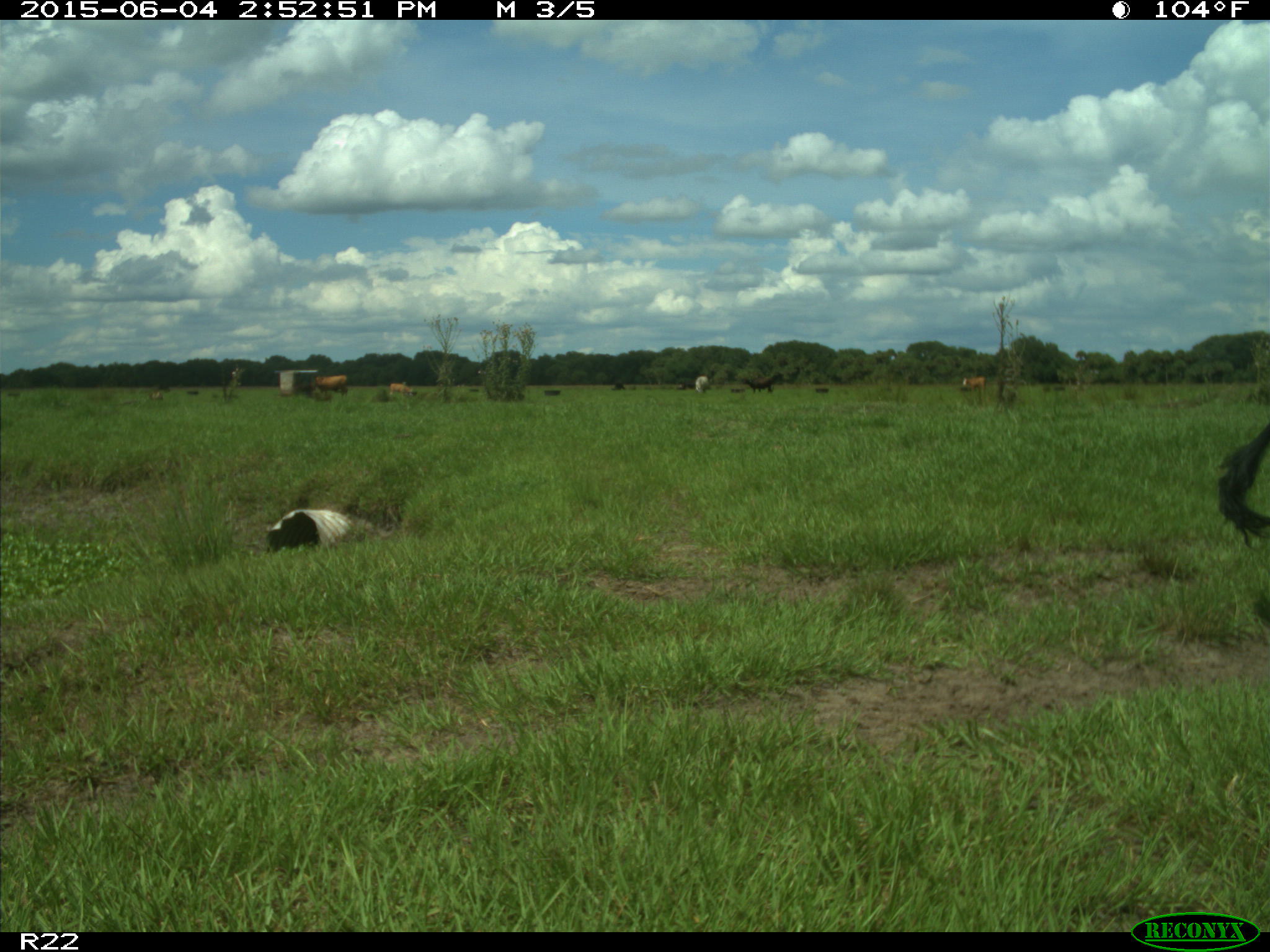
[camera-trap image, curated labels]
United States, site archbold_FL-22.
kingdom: Animalia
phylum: Chordata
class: Mammalia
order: Artiodactyla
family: Bovidae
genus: Bos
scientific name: Bos taurus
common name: domestic cow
Bos taurus (domestic cow).